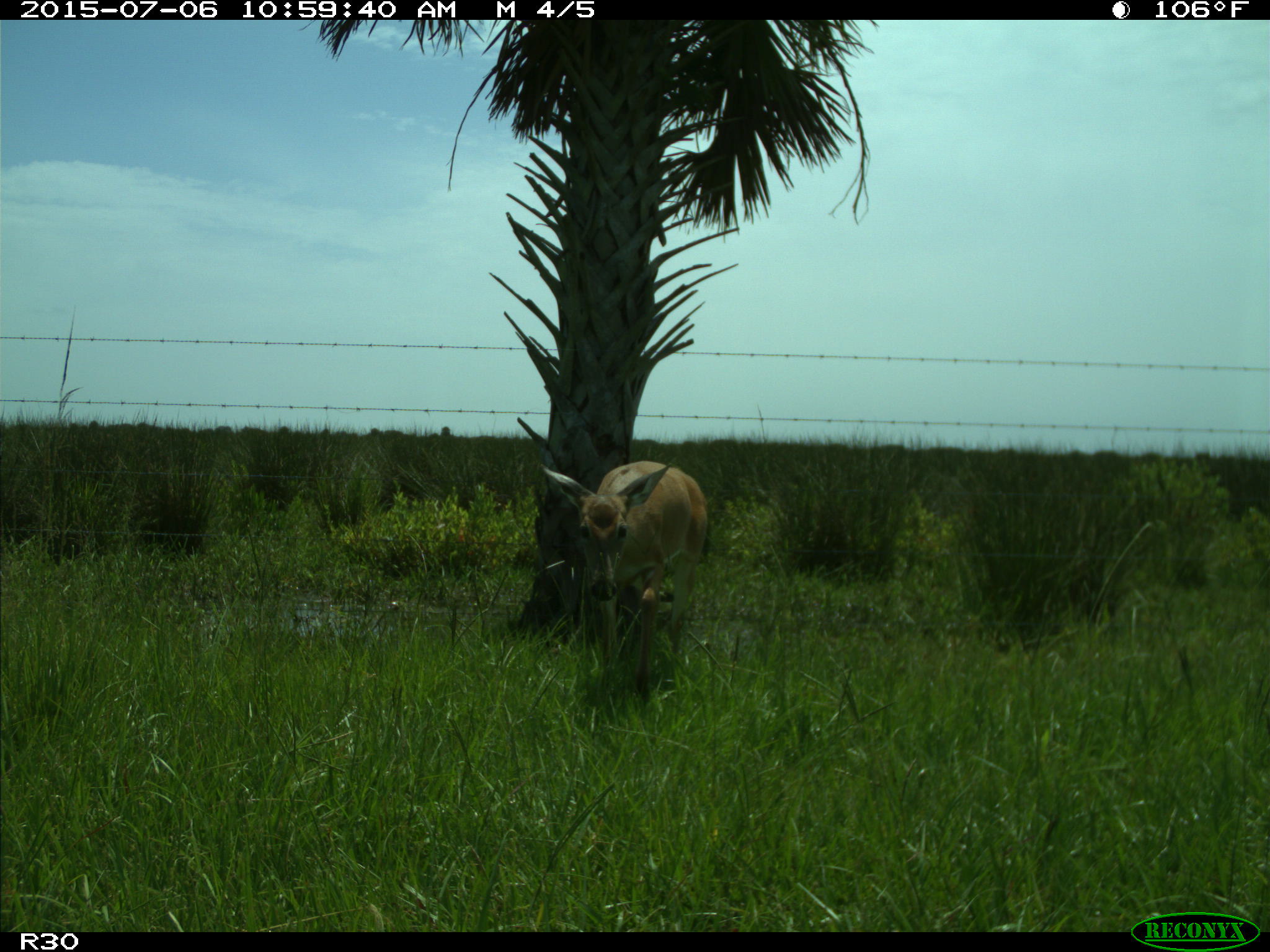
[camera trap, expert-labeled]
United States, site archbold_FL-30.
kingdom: Animalia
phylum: Chordata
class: Mammalia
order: Artiodactyla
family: Cervidae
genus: Odocoileus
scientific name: Odocoileus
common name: deer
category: unidentified deer